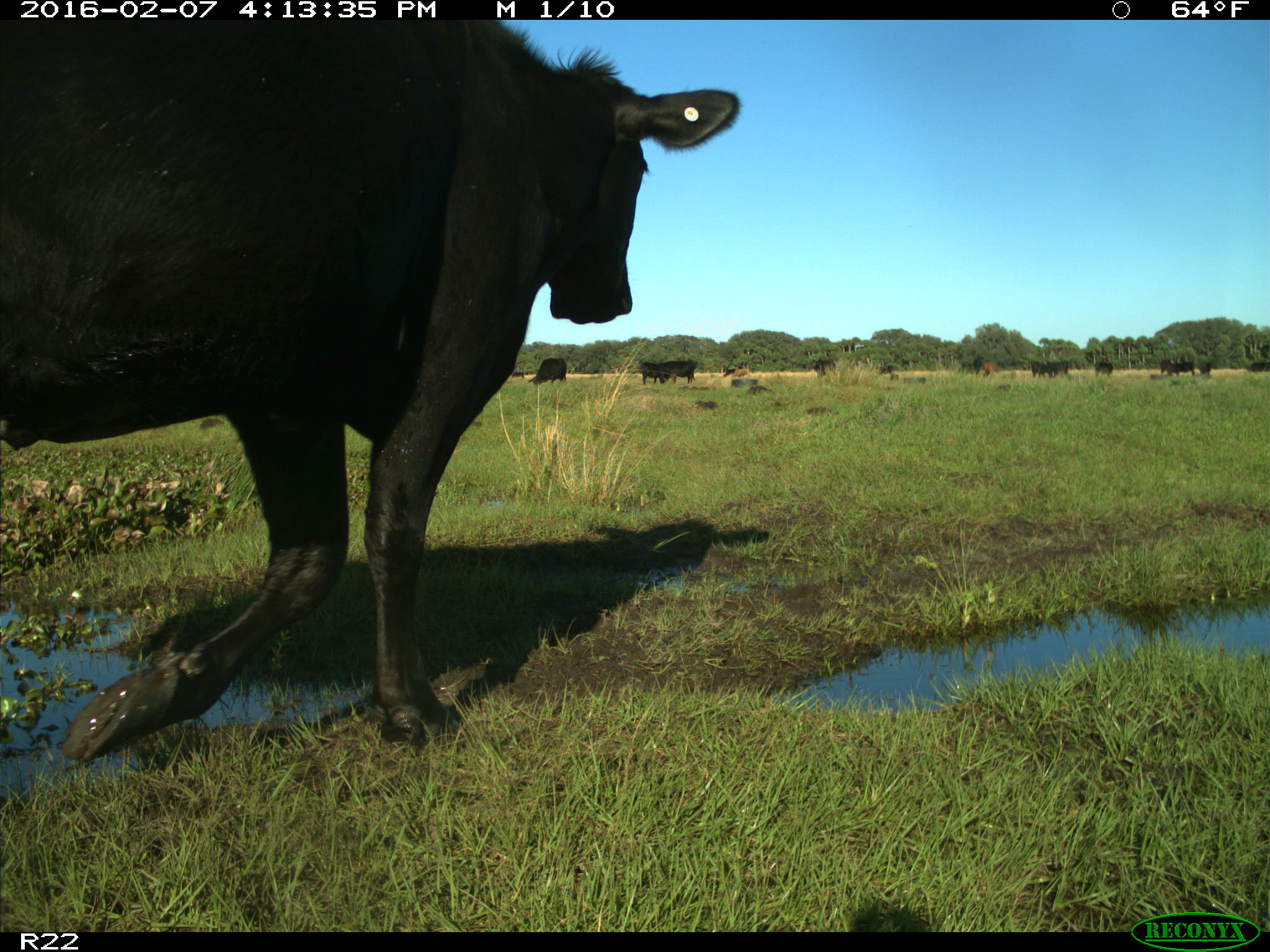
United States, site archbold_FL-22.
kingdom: Animalia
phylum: Chordata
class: Mammalia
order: Artiodactyla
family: Bovidae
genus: Bos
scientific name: Bos taurus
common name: domestic cow